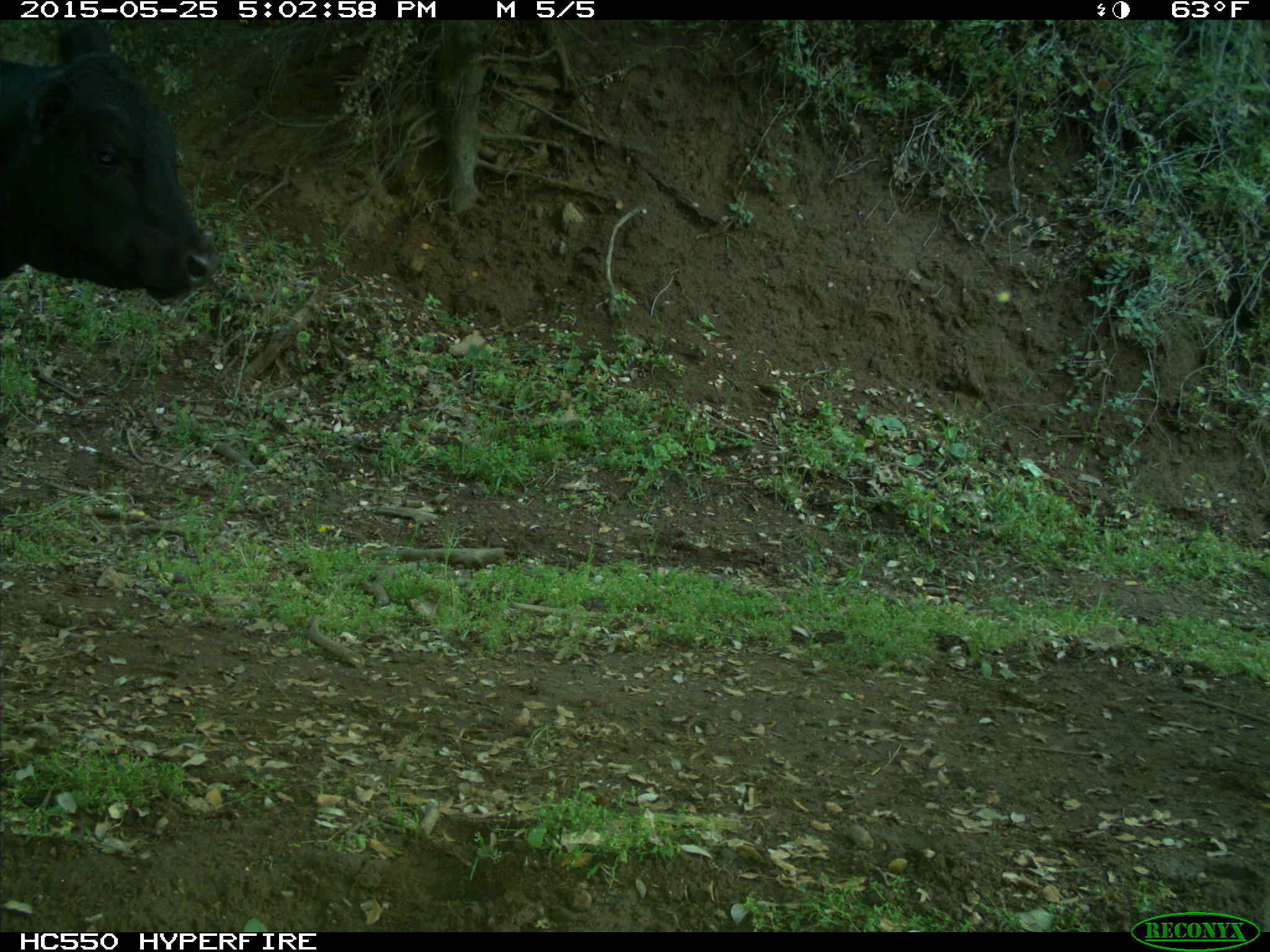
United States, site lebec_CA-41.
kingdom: Animalia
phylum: Chordata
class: Mammalia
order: Artiodactyla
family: Bovidae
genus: Bos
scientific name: Bos taurus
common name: domestic cow